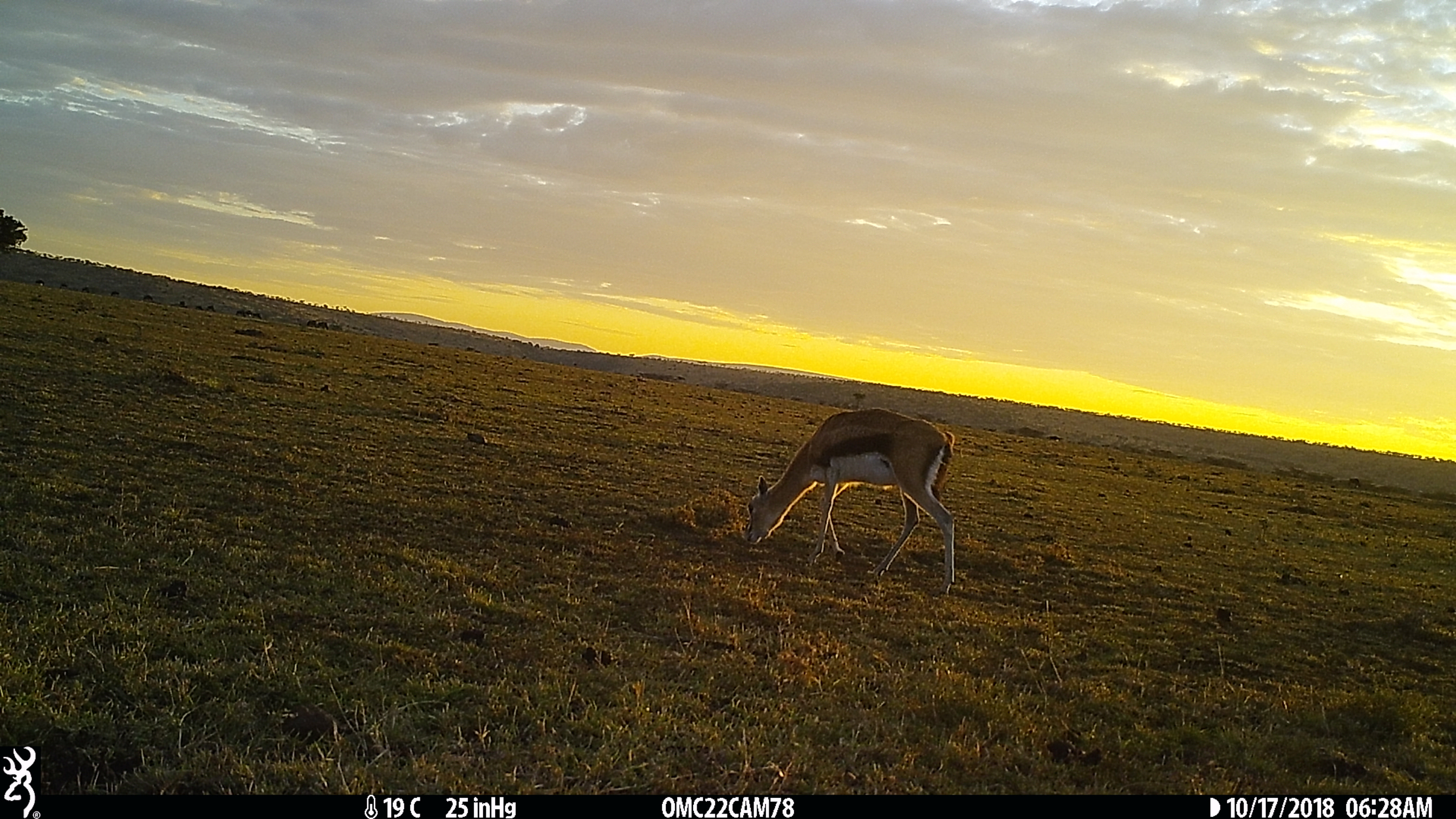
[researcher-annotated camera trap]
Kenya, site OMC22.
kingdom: Animalia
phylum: Chordata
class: Mammalia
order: Artiodactyla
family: Bovidae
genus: Eudorcas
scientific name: Eudorcas thomsonii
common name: thomon's gazelle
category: gazelle thomsons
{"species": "gazelle thomsons (thomon's gazelle) (Eudorcas thomsonii)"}